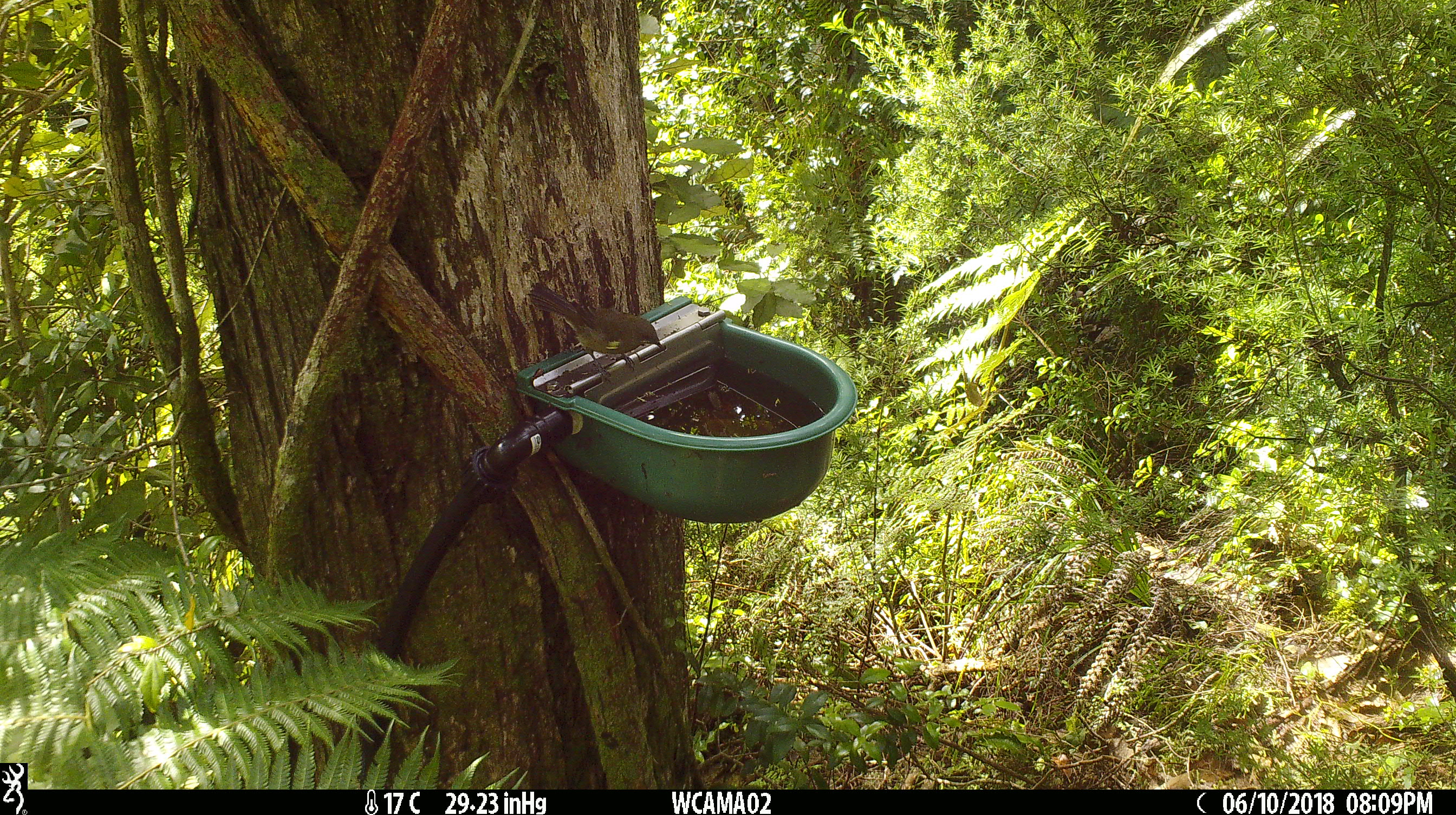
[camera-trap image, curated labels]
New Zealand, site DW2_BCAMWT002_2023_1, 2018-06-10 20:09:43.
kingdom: Animalia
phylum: Chordata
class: Aves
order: Passeriformes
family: Meliphagidae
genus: Anthornis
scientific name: Anthornis melanura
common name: new zealand bellbird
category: bellbird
Bellbird (new zealand bellbird) (Anthornis melanura).